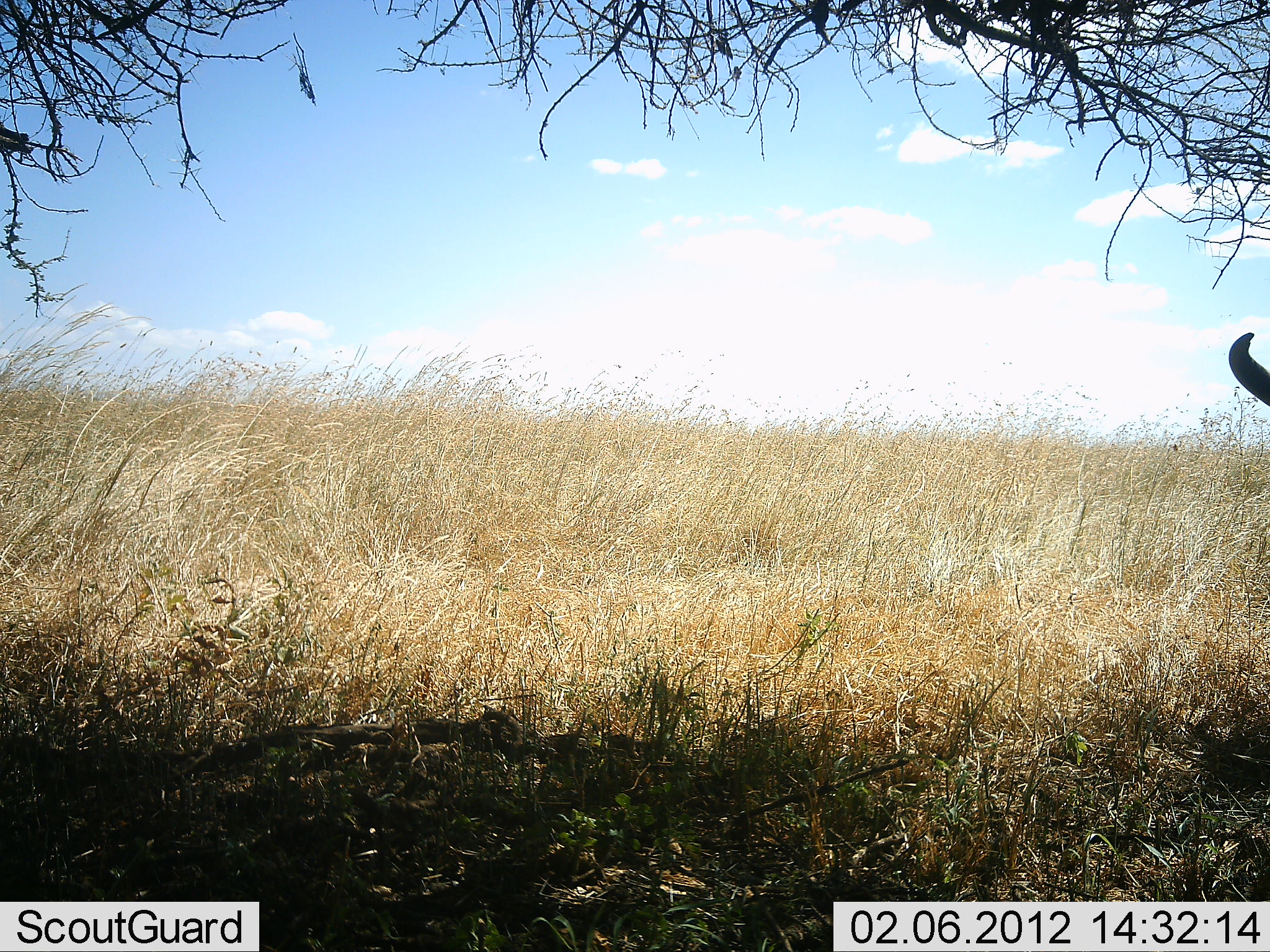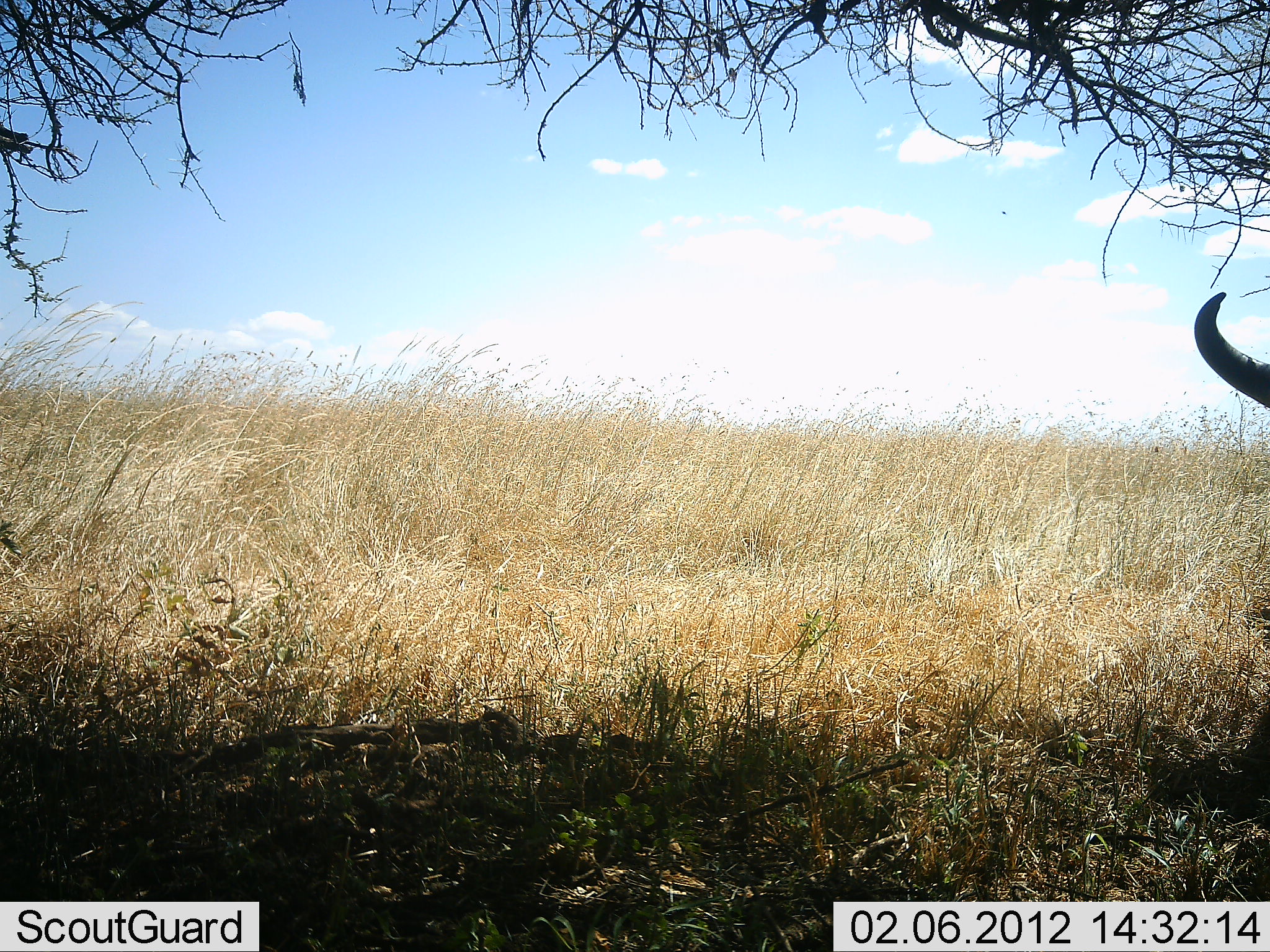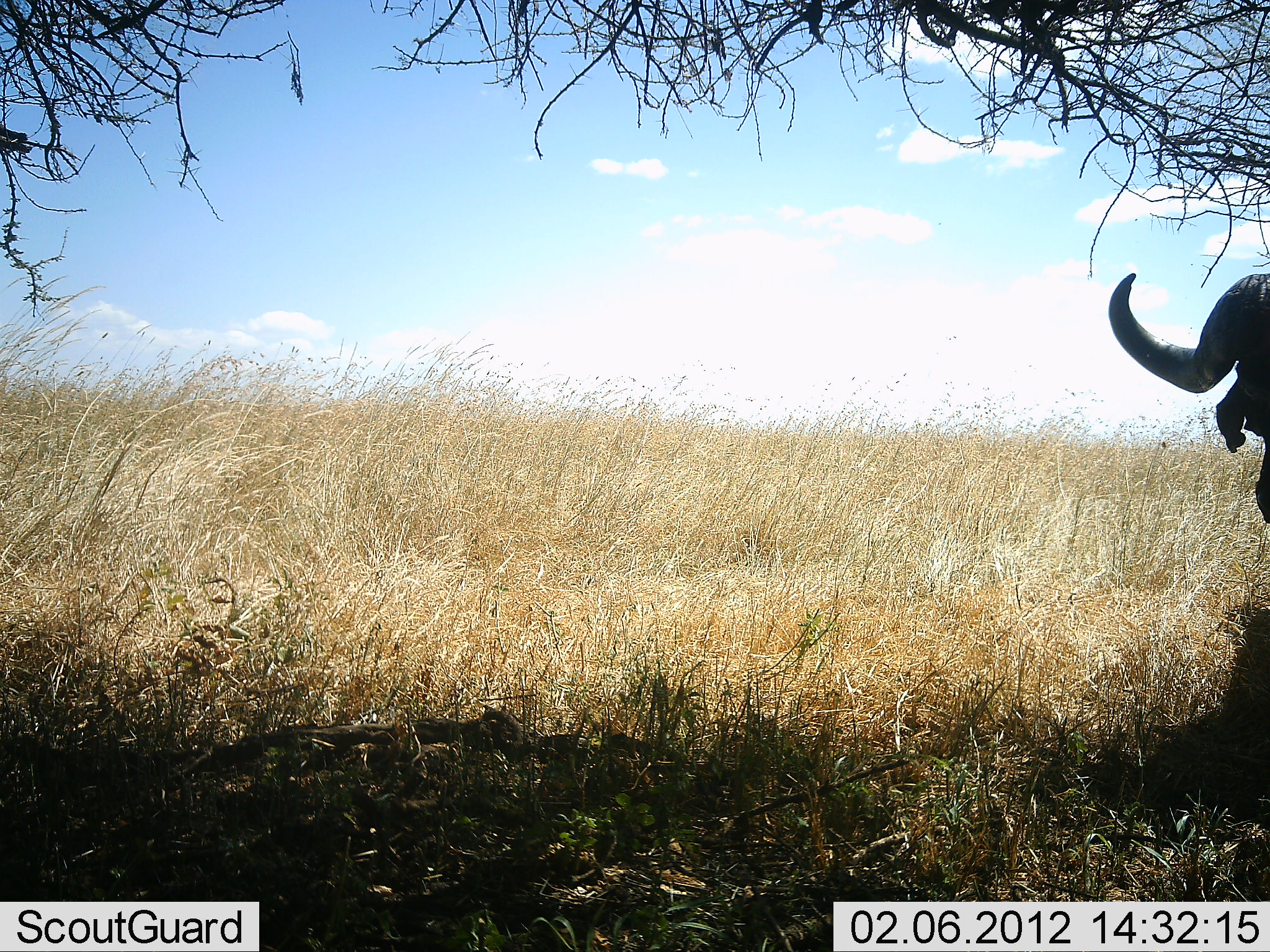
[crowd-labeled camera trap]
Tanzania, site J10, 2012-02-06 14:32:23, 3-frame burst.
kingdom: Animalia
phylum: Chordata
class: Mammalia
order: Artiodactyla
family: Bovidae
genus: Syncerus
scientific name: Syncerus caffer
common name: cape buffalo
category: buffalo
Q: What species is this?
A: Buffalo (cape buffalo) (Syncerus caffer).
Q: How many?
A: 1.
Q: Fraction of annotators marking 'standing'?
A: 36%.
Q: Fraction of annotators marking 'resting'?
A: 0%.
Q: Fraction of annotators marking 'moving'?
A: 64%.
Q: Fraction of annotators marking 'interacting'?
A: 0%.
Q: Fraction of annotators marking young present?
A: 0%.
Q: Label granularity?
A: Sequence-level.